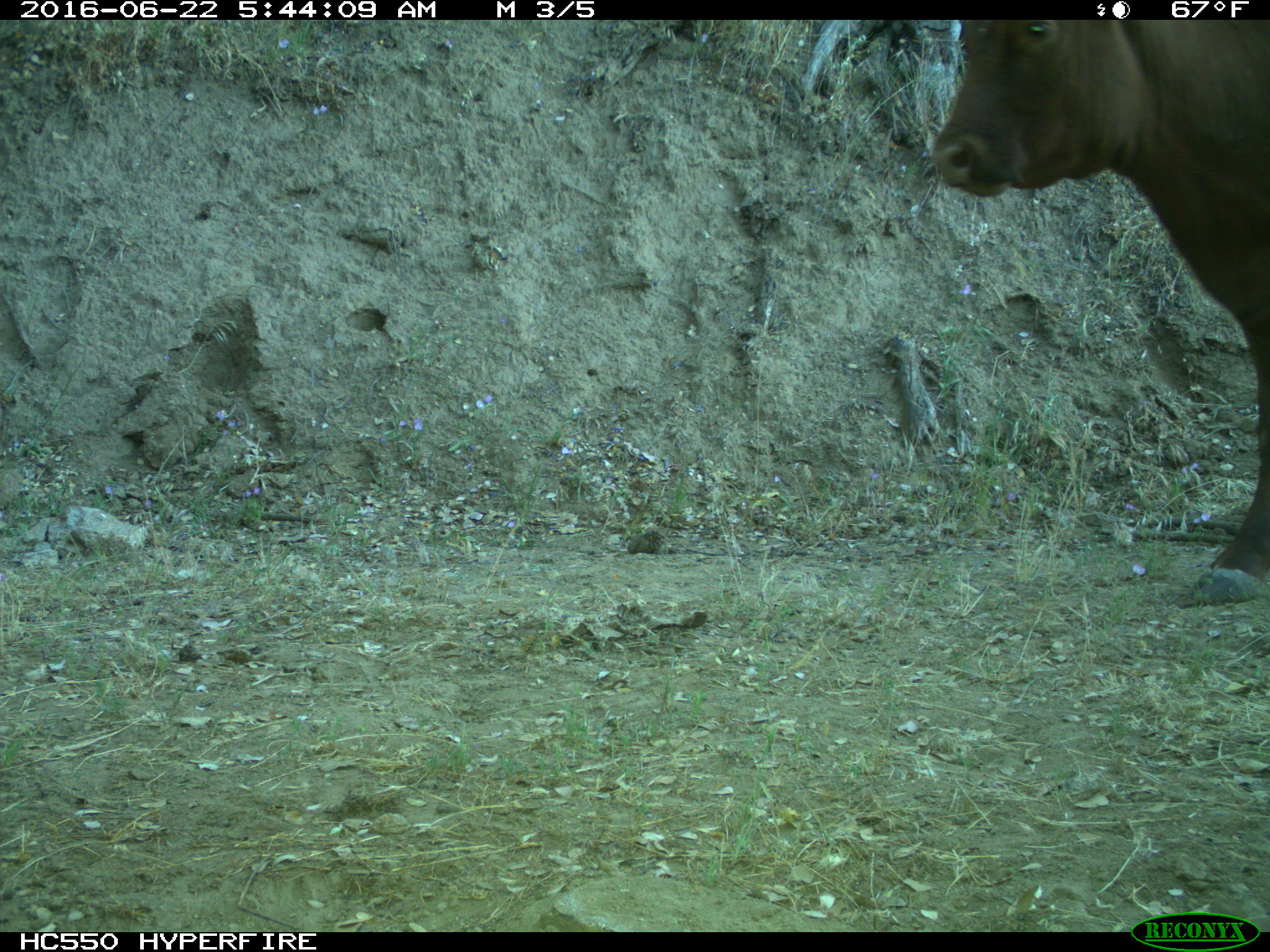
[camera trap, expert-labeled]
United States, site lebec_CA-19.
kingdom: Animalia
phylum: Chordata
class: Mammalia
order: Artiodactyla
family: Bovidae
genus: Bos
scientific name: Bos taurus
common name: domestic cow